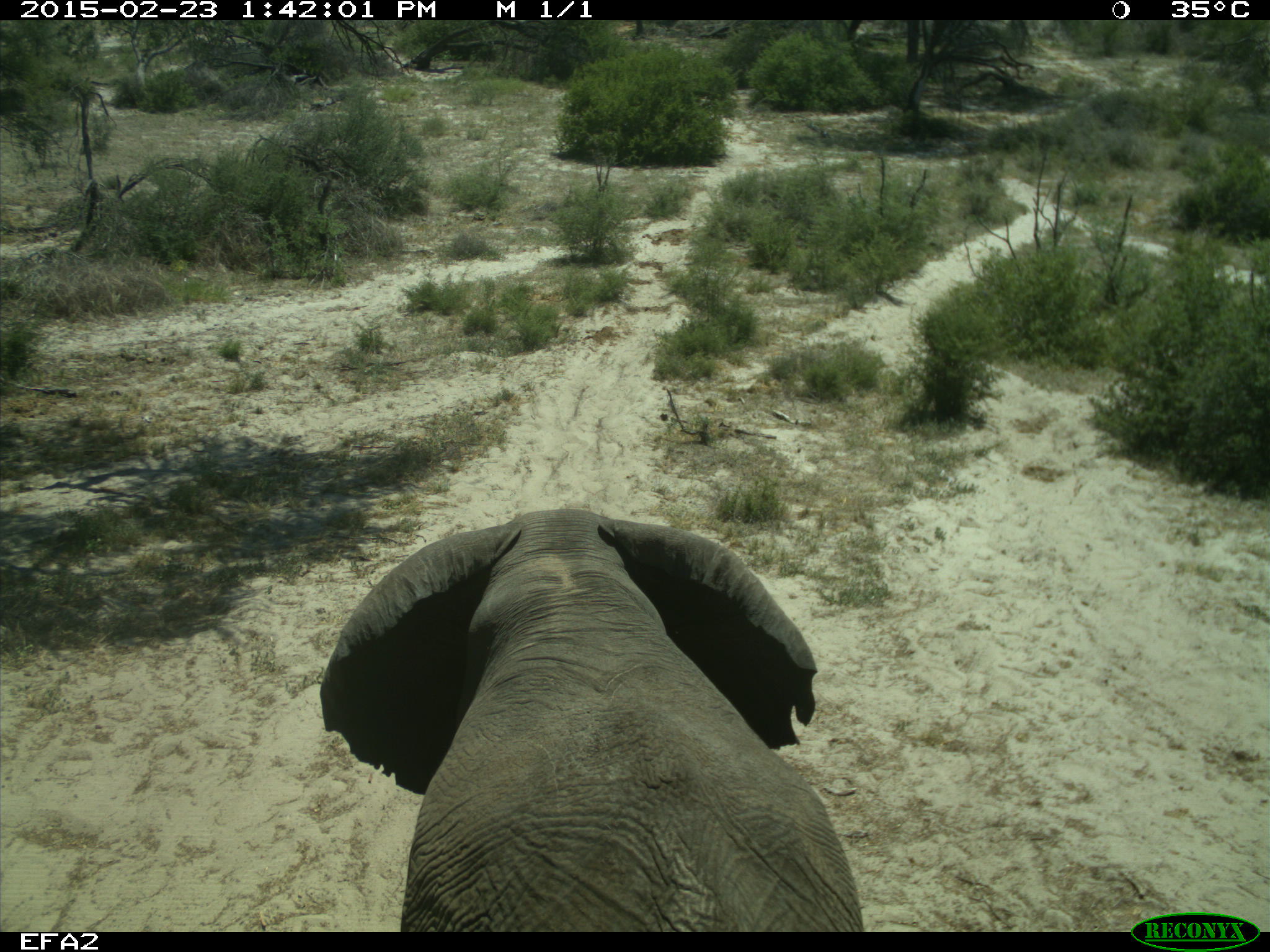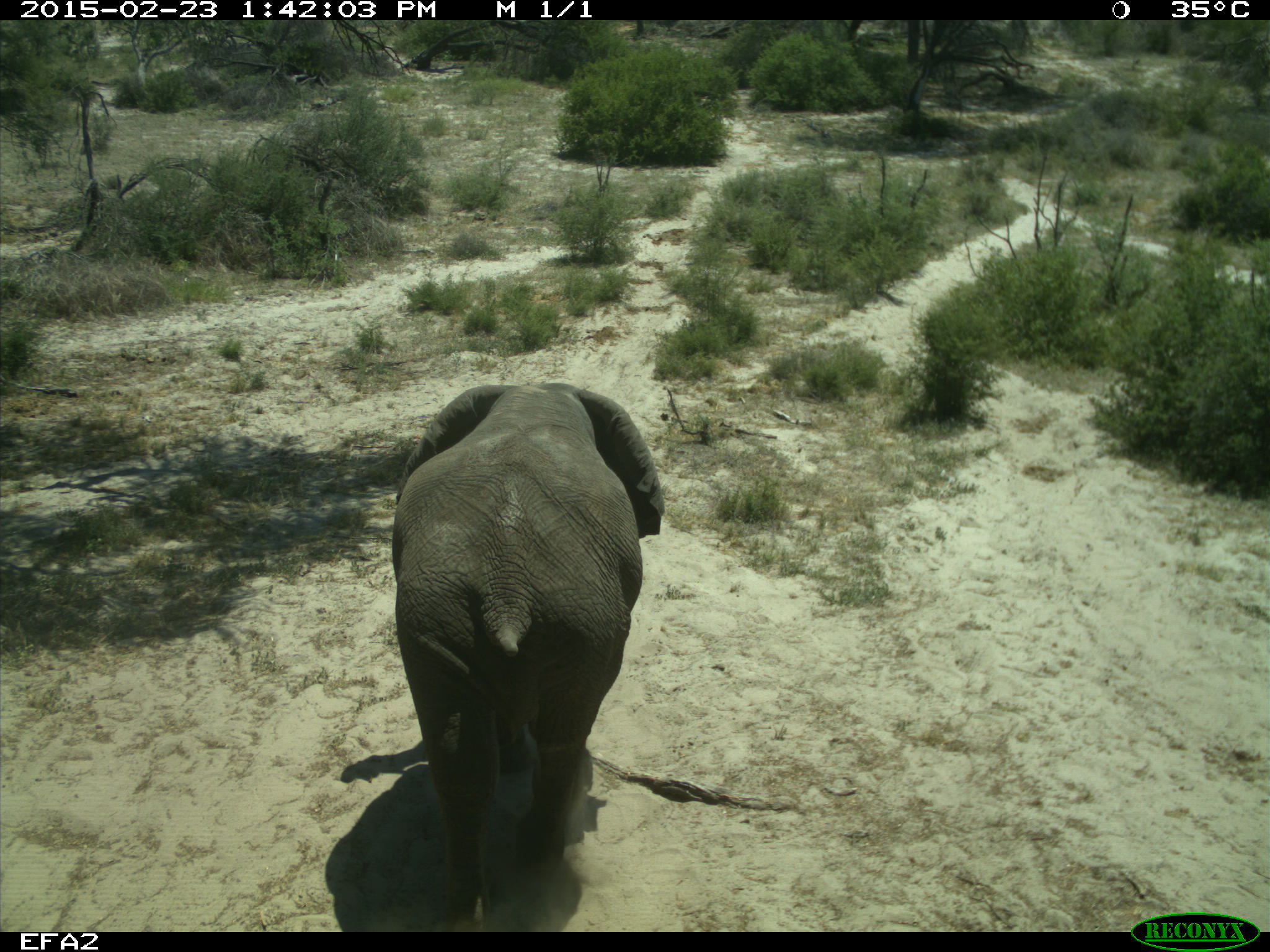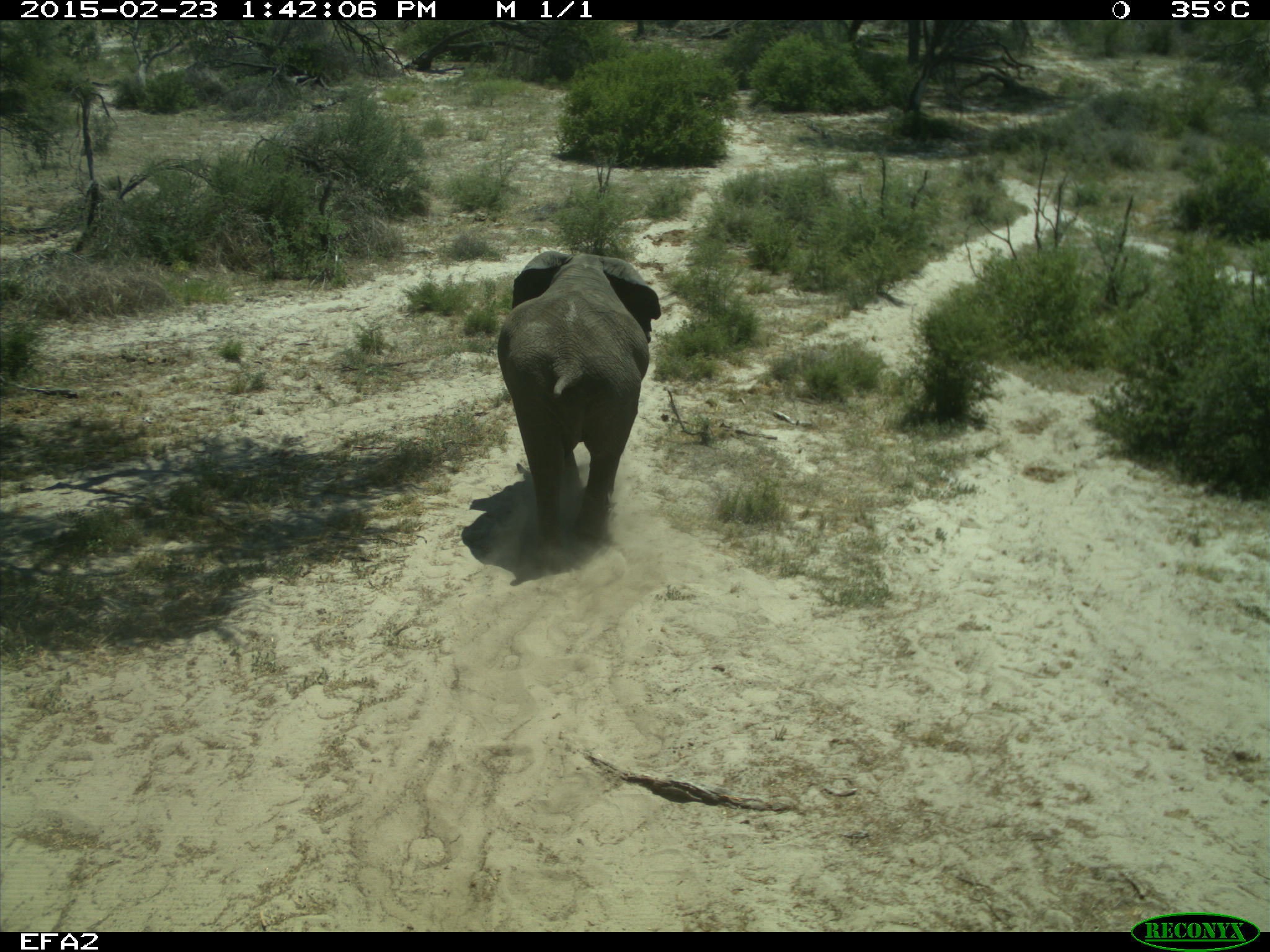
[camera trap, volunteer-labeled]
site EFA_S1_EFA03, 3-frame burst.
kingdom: Animalia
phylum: Chordata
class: Mammalia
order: Proboscidea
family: Elephantidae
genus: Loxodonta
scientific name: Loxodonta africana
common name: african bush elephant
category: elephant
Elephant (african bush elephant) (Loxodonta africana), count 1. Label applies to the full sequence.